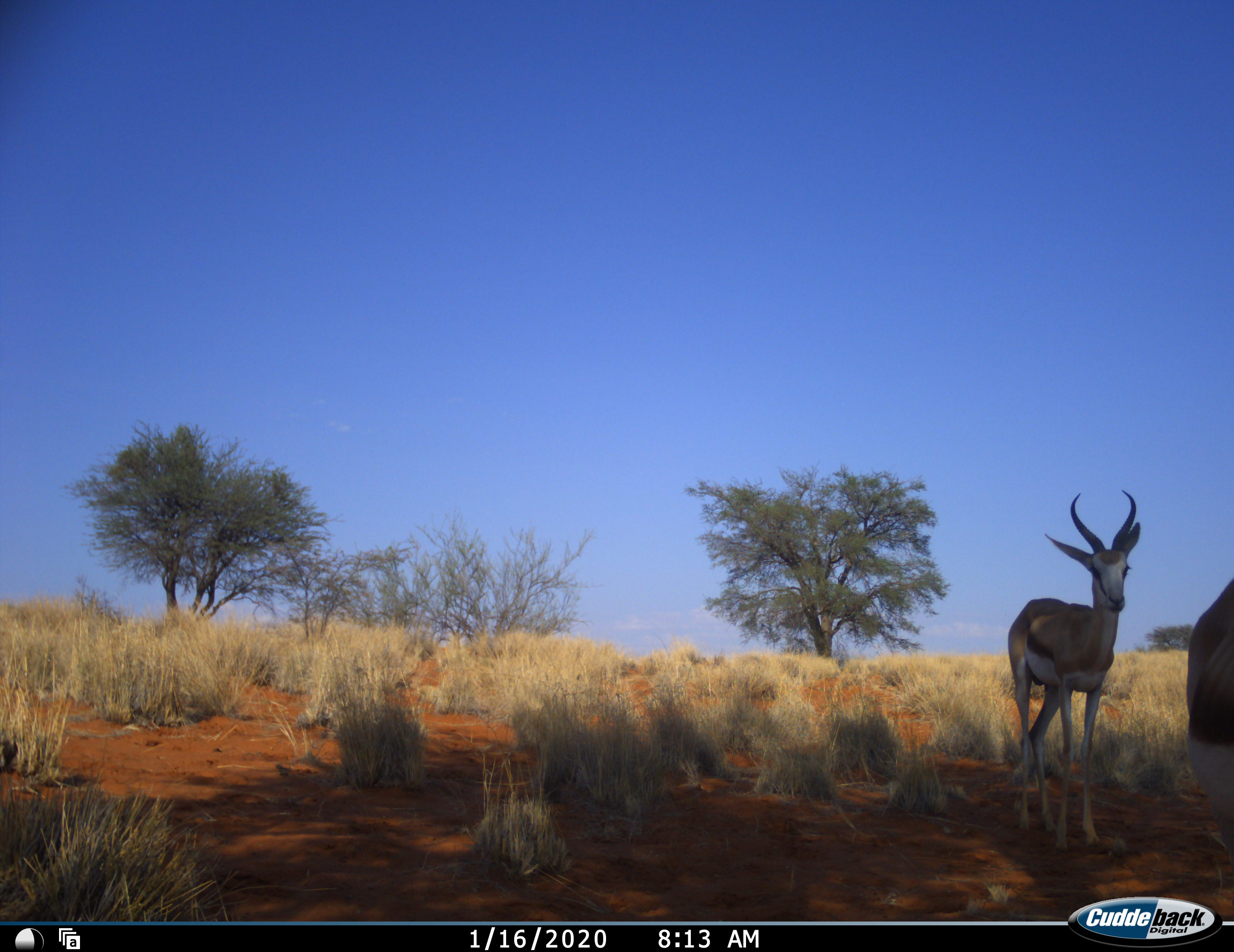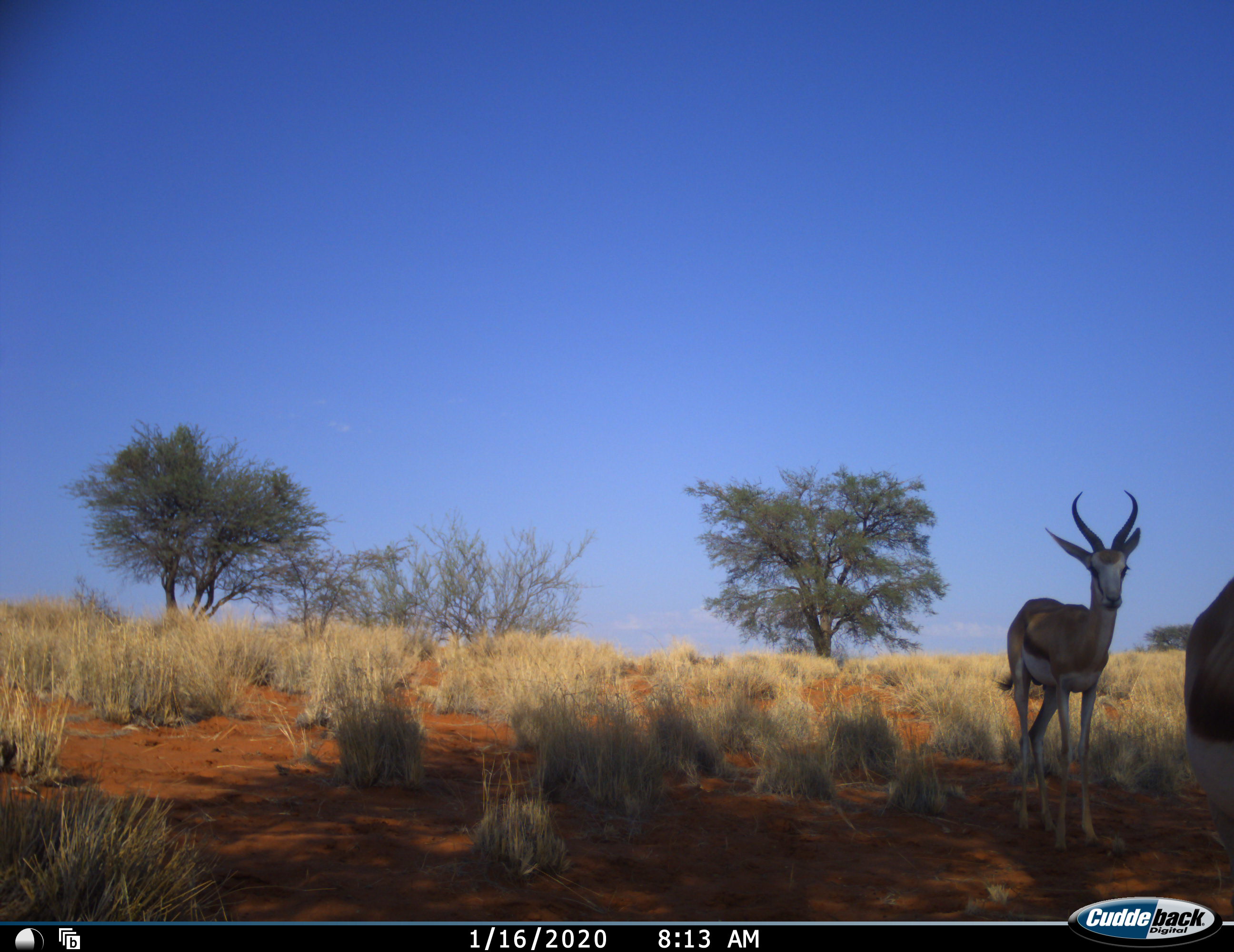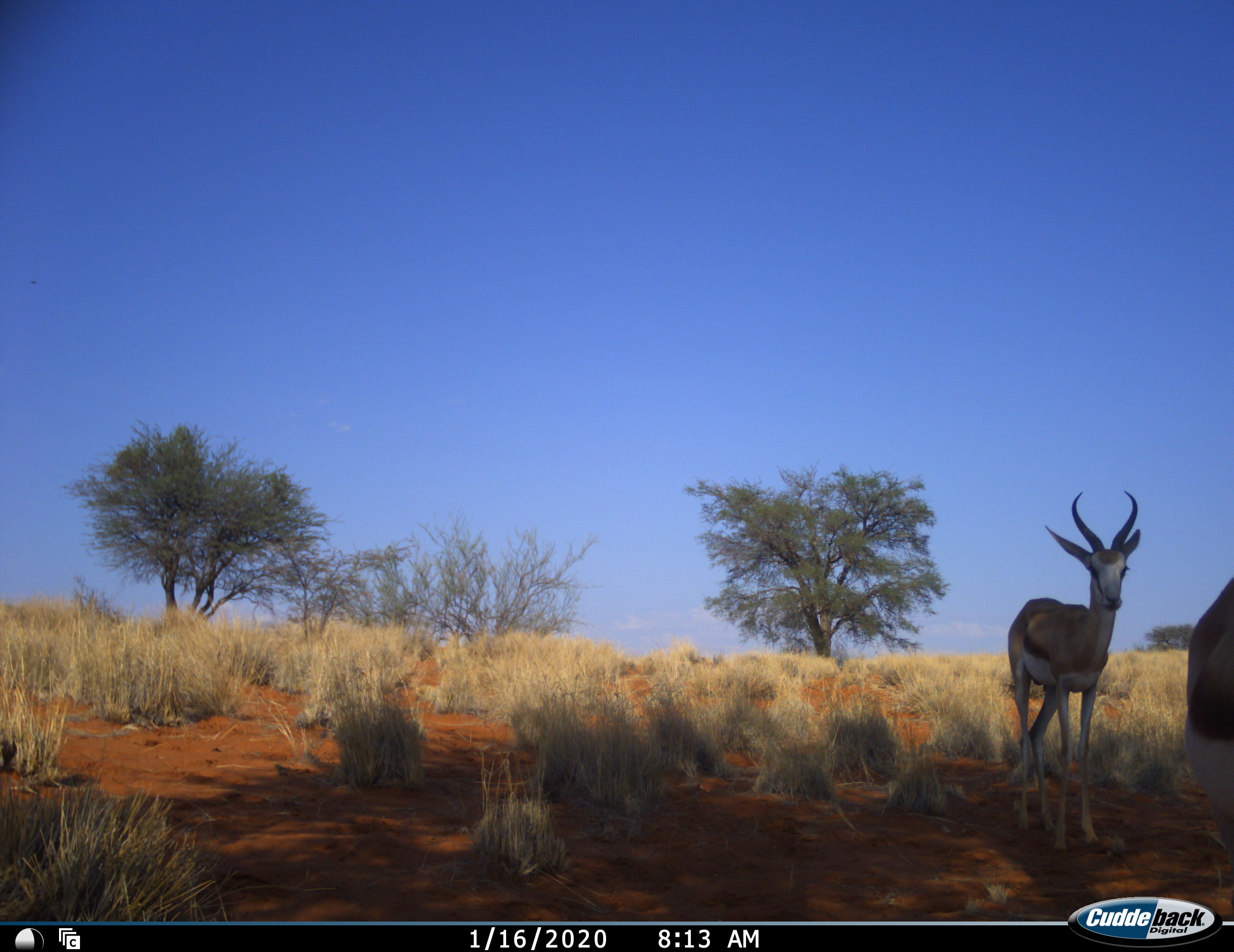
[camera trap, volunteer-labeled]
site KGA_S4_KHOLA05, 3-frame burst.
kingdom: Animalia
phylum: Chordata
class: Mammalia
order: Artiodactyla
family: Bovidae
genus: Antidorcas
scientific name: Antidorcas marsupialis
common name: springbok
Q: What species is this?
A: Springbok (Antidorcas marsupialis).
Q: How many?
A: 2.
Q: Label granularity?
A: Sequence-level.